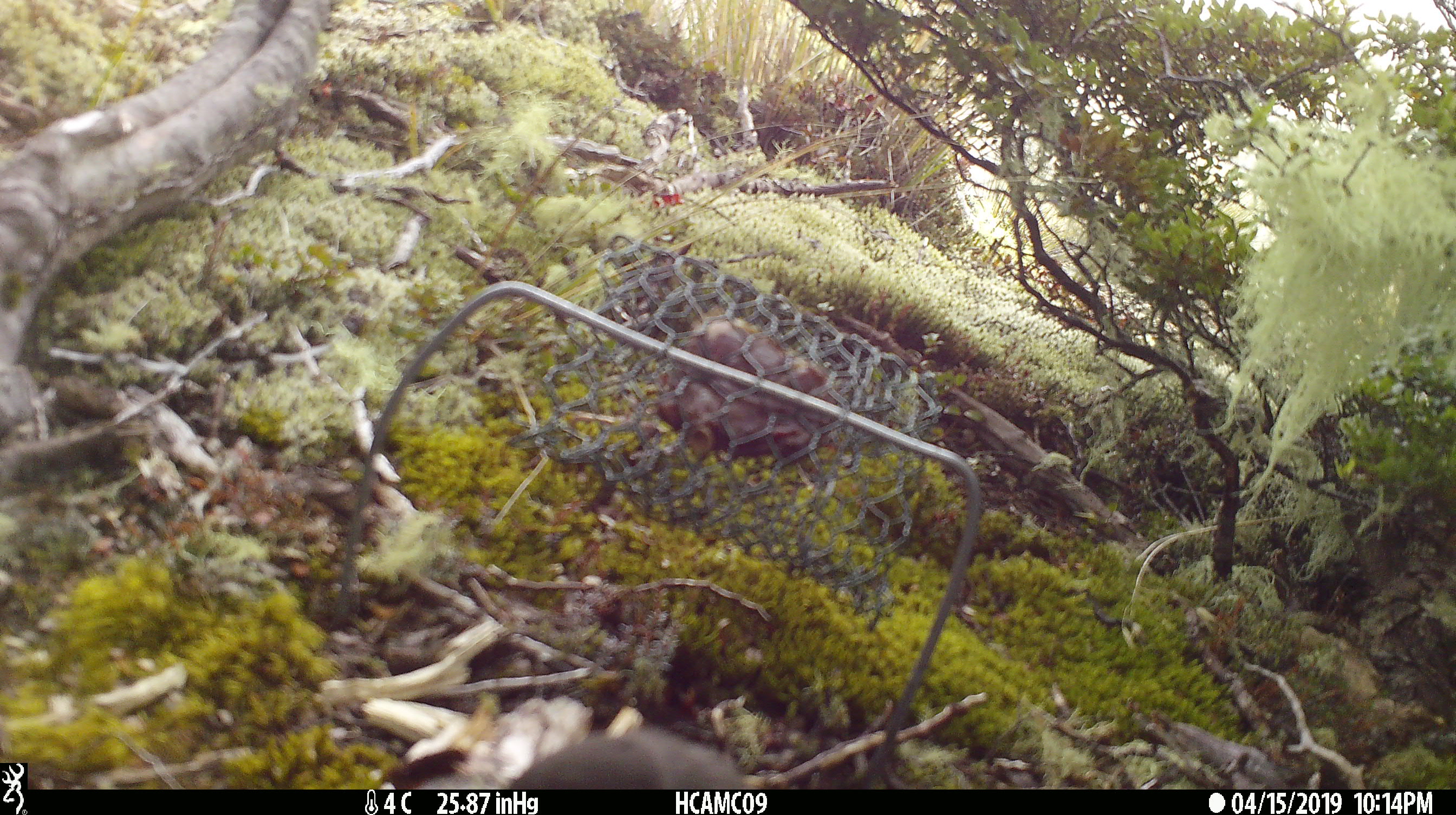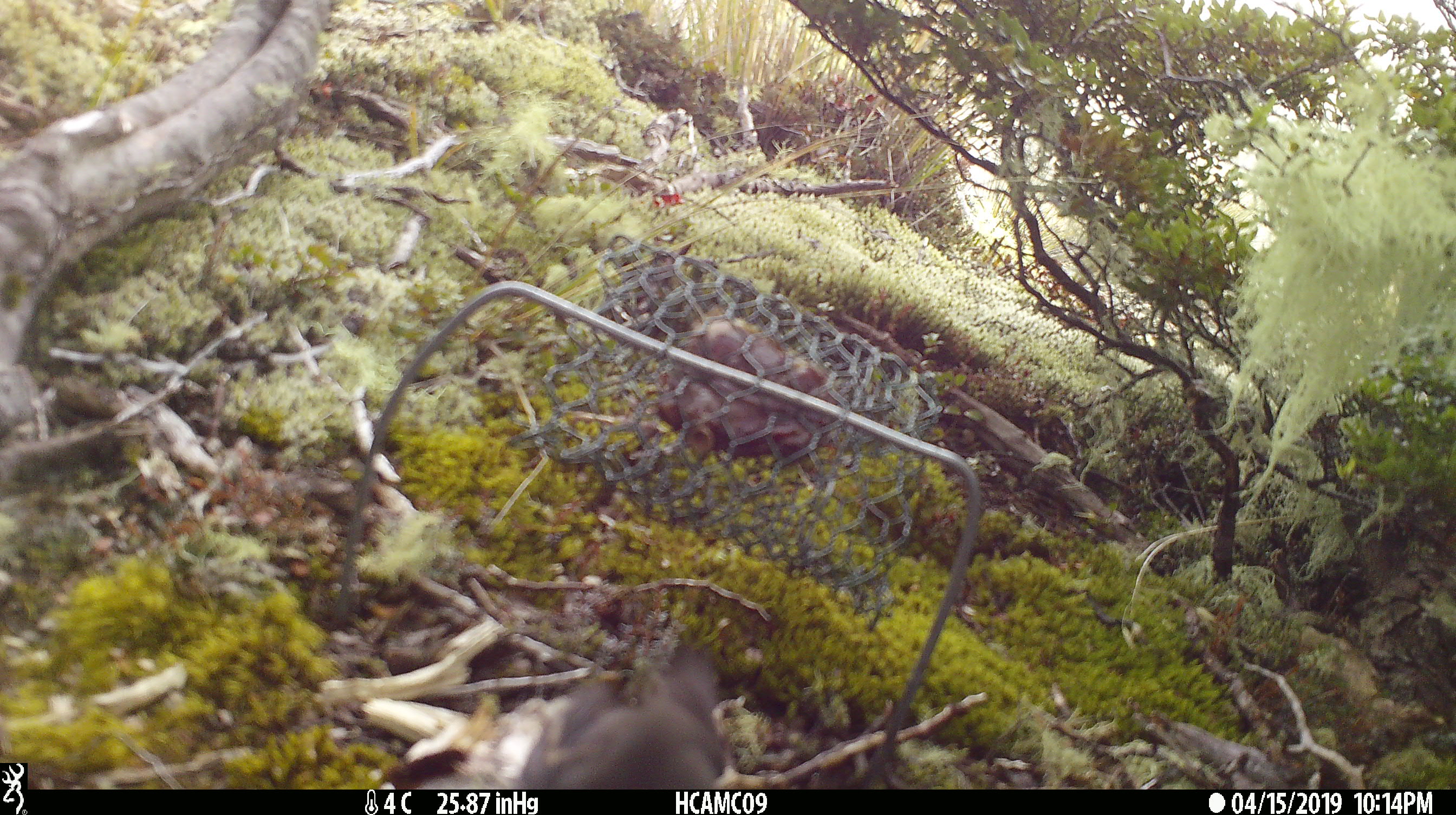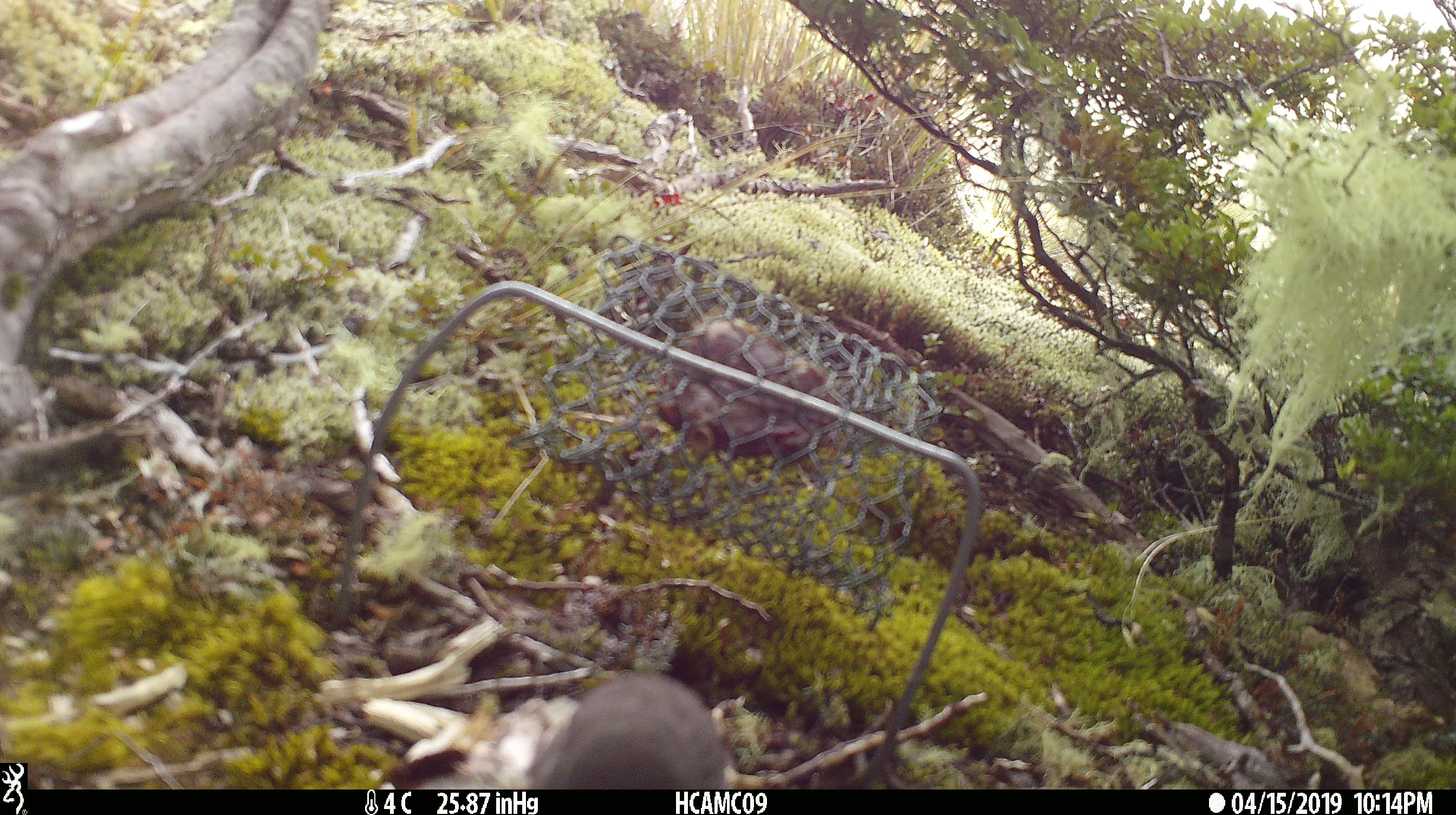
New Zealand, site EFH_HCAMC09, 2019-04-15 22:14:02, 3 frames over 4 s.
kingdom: Animalia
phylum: Chordata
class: Aves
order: Passeriformes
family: Petroicidae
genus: Petroica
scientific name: Petroica macrocephala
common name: tomtit